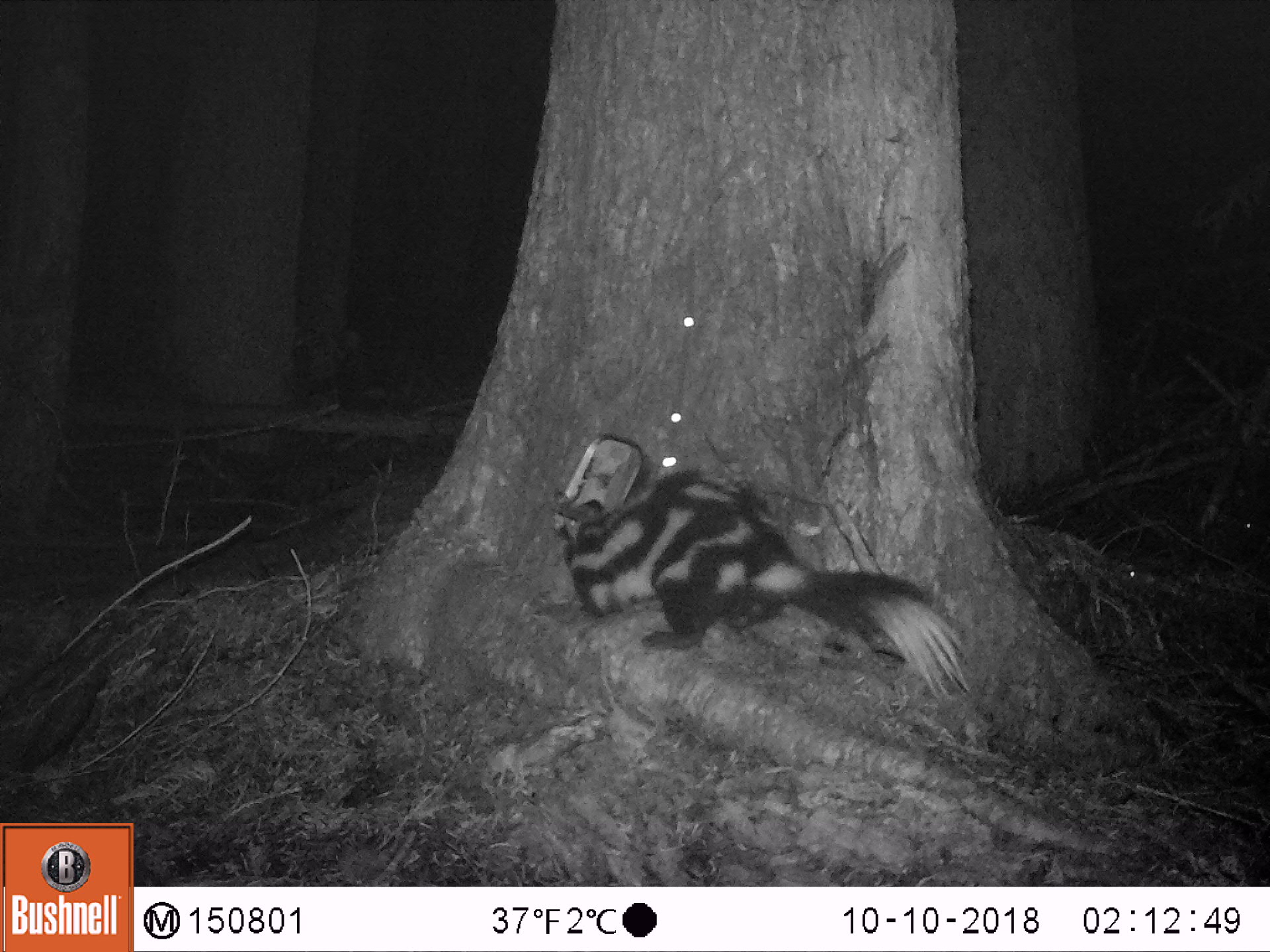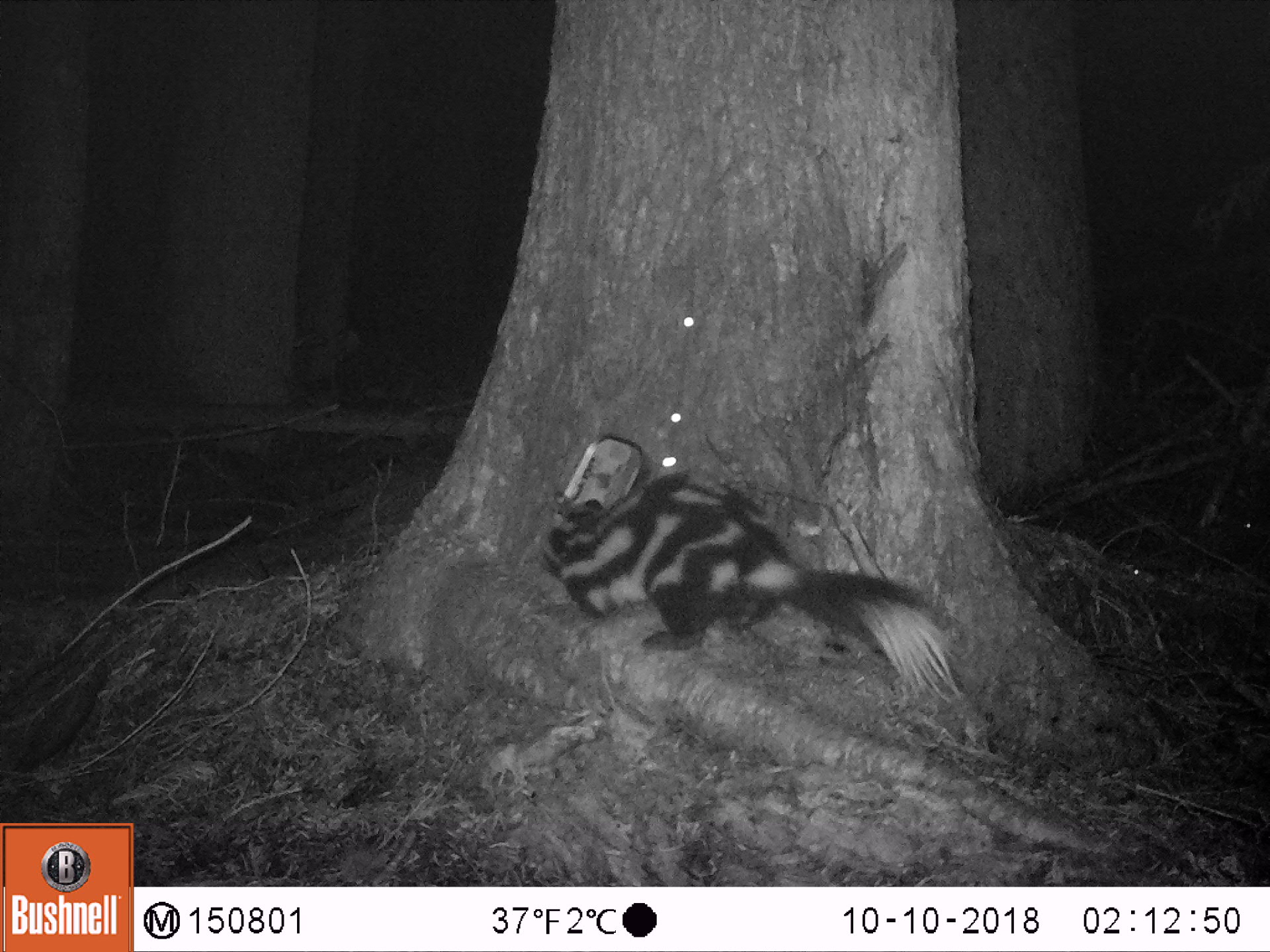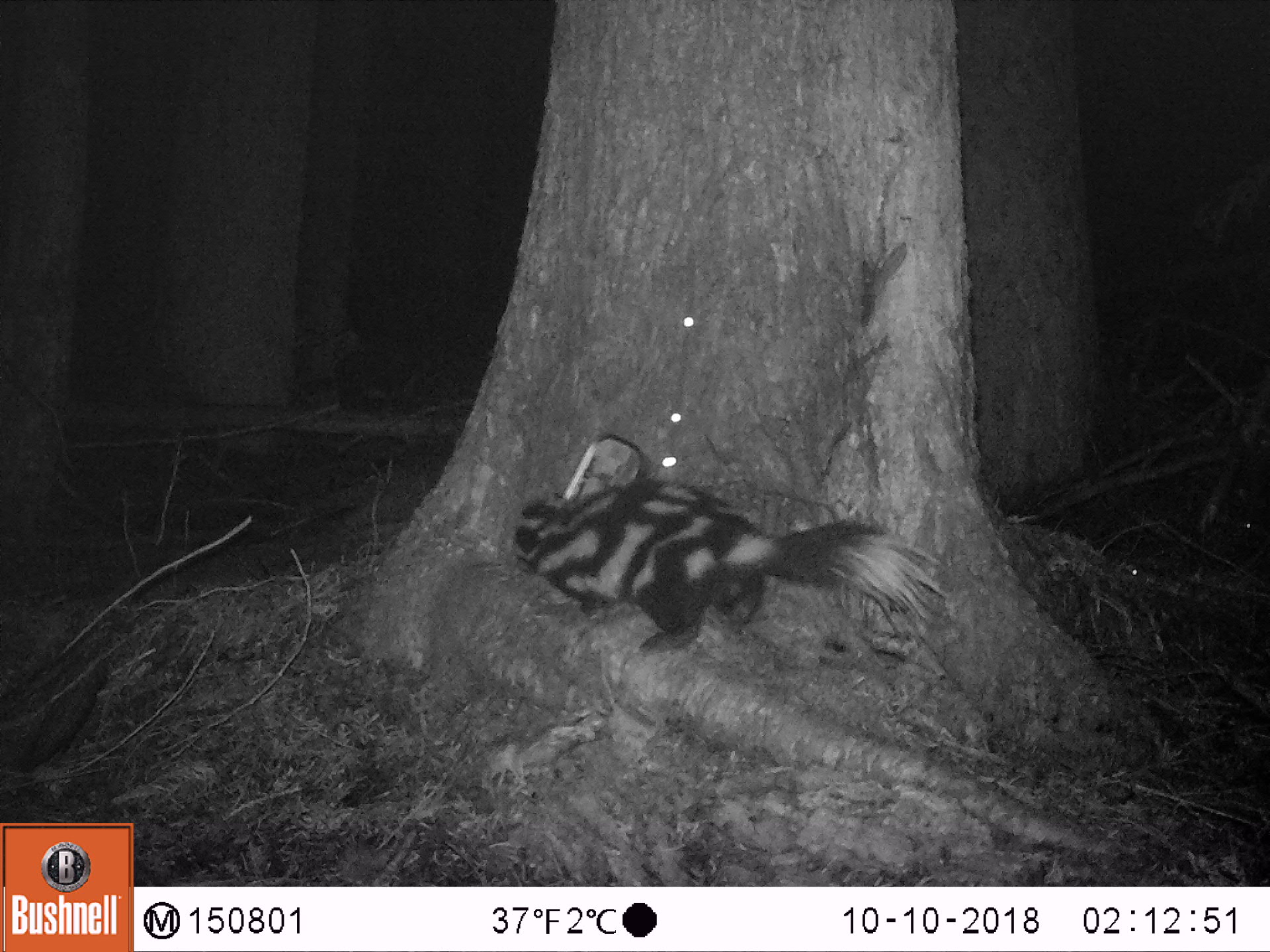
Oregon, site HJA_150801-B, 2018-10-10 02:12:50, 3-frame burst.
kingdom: Animalia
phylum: Chordata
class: Mammalia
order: Carnivora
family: Mephitidae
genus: Spilogale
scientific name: Spilogale gracilis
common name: western spotted skunk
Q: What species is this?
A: Western spotted skunk (Spilogale gracilis).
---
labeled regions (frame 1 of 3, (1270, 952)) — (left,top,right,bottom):
western spotted skunk: (542,447,997,727)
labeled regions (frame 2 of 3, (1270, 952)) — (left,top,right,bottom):
western spotted skunk: (524,455,971,716)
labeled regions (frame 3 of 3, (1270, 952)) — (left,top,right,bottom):
western spotted skunk: (497,449,951,697)